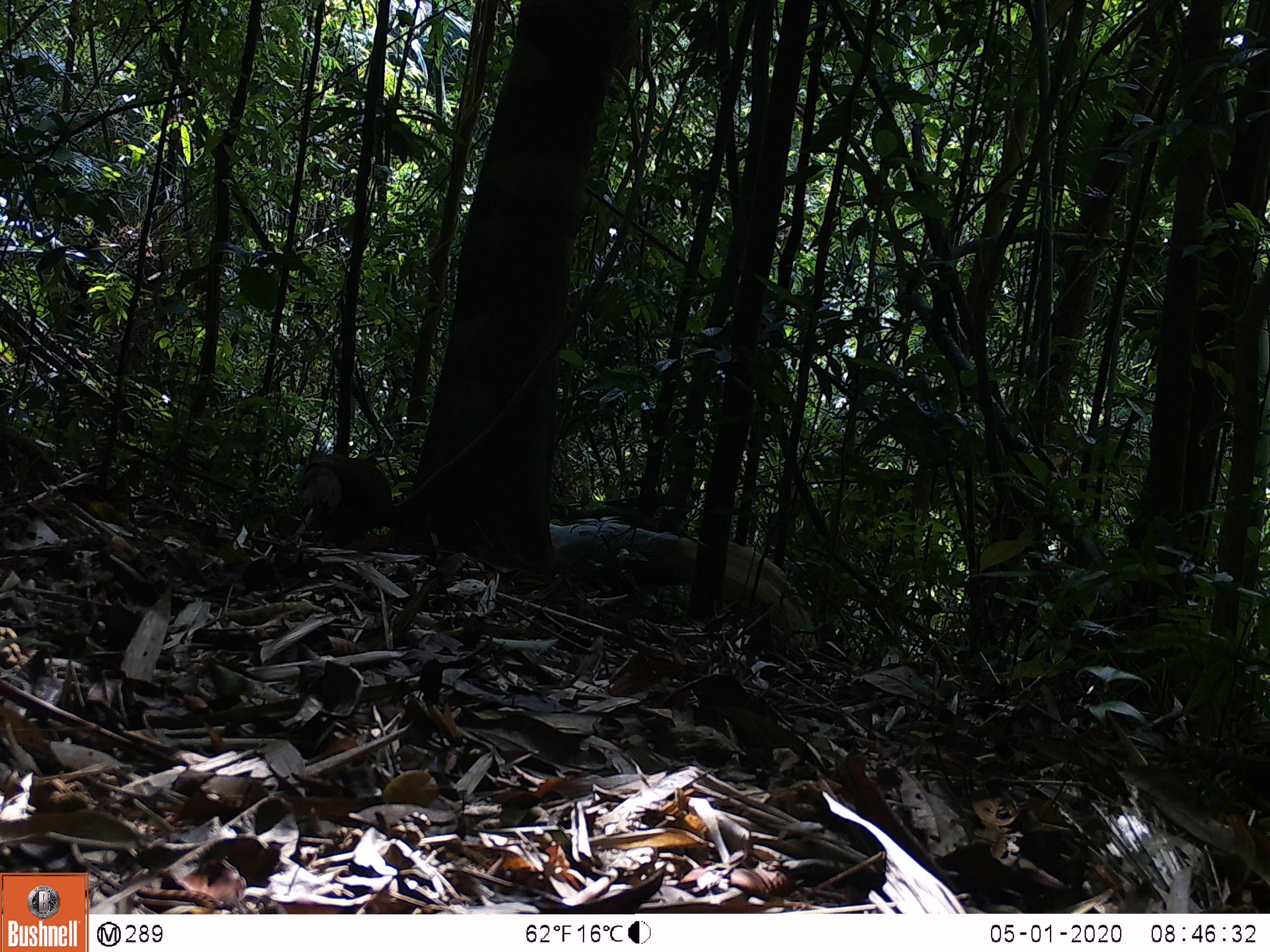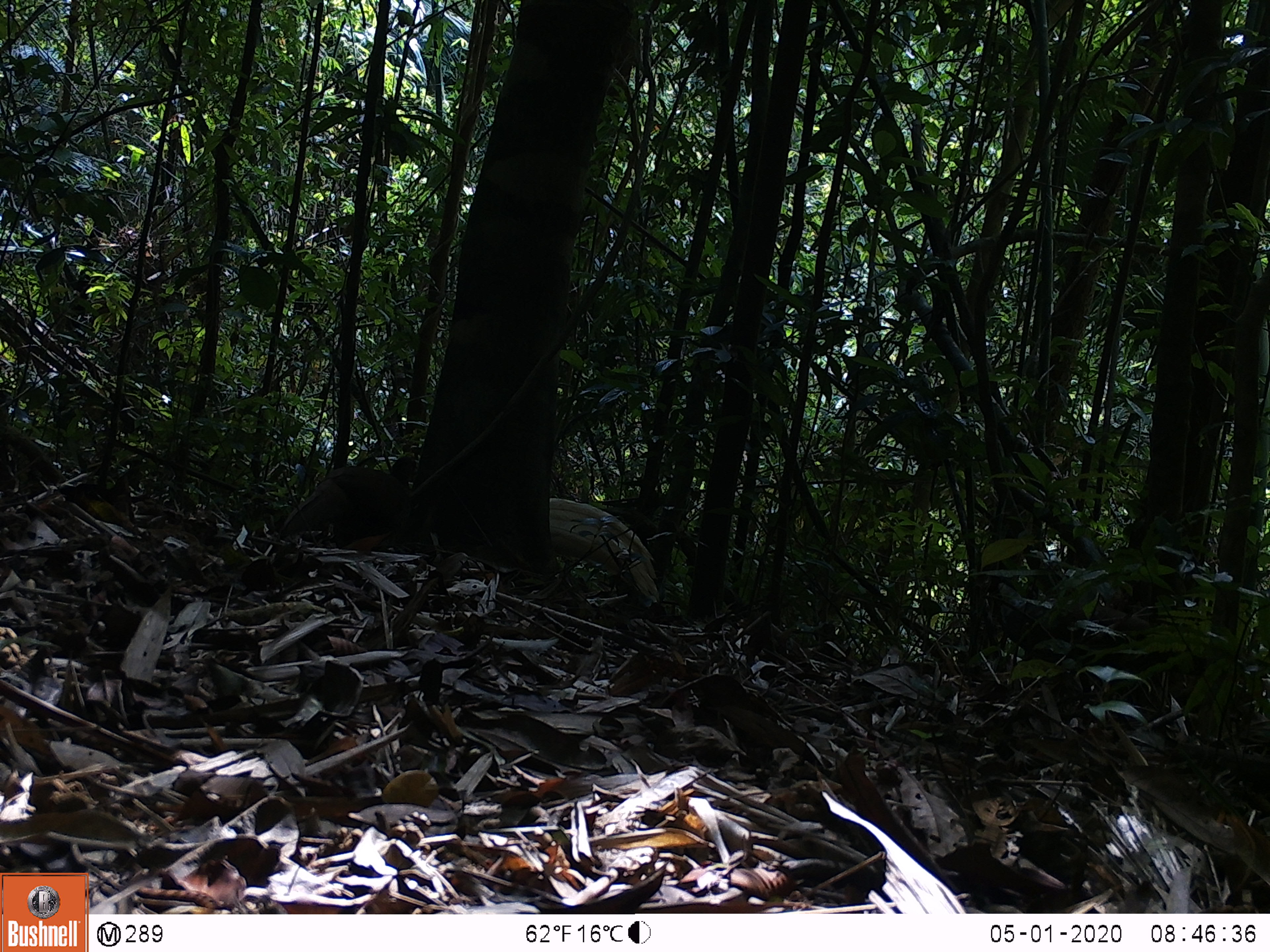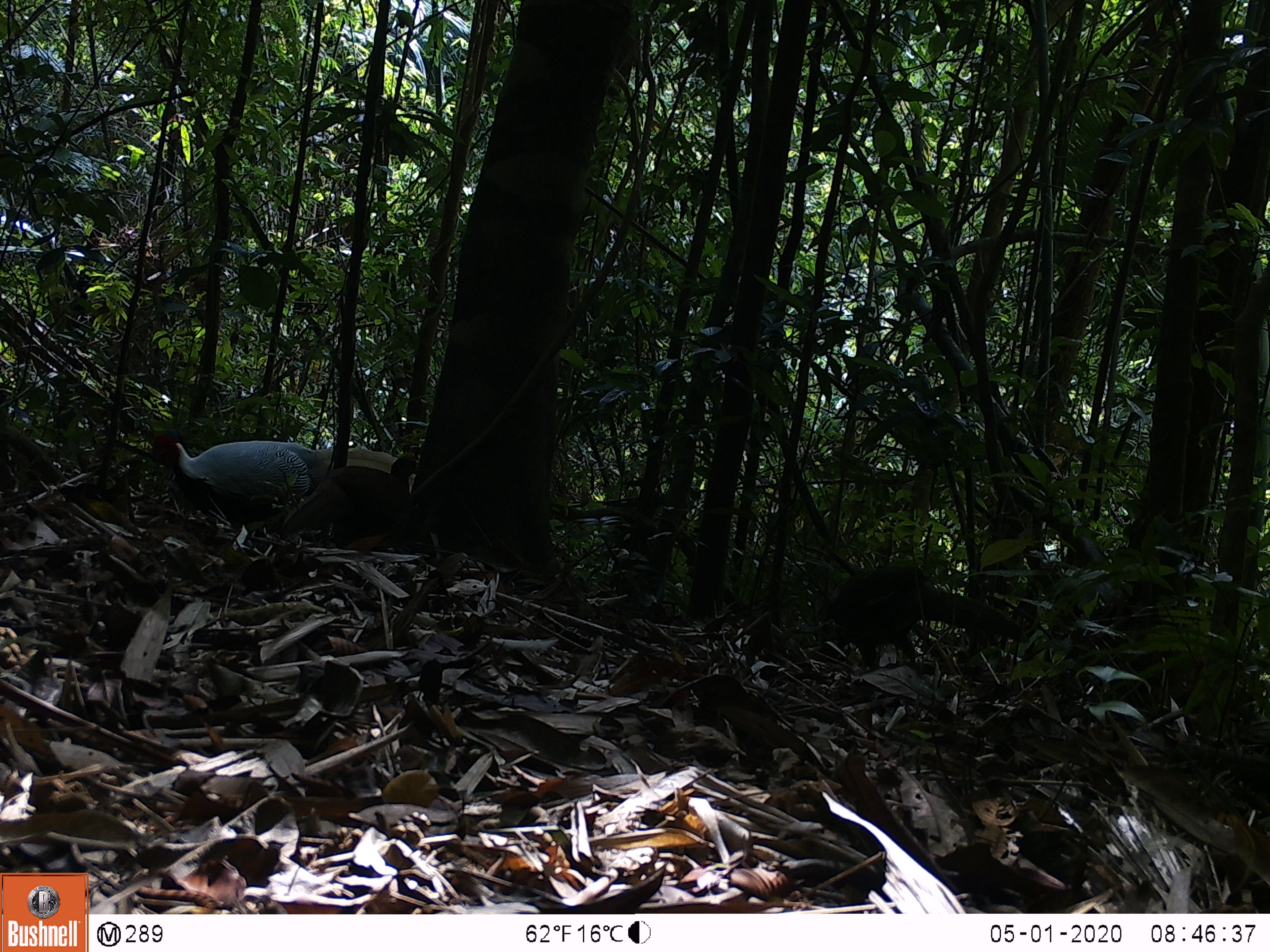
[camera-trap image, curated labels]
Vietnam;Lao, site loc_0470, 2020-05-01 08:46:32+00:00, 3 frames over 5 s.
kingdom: Animalia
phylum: Chordata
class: Aves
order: Galliformes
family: Phasianidae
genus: Lophura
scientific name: Lophura nycthemera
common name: silver pheasant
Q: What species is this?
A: Silver pheasant (Lophura nycthemera).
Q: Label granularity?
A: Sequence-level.